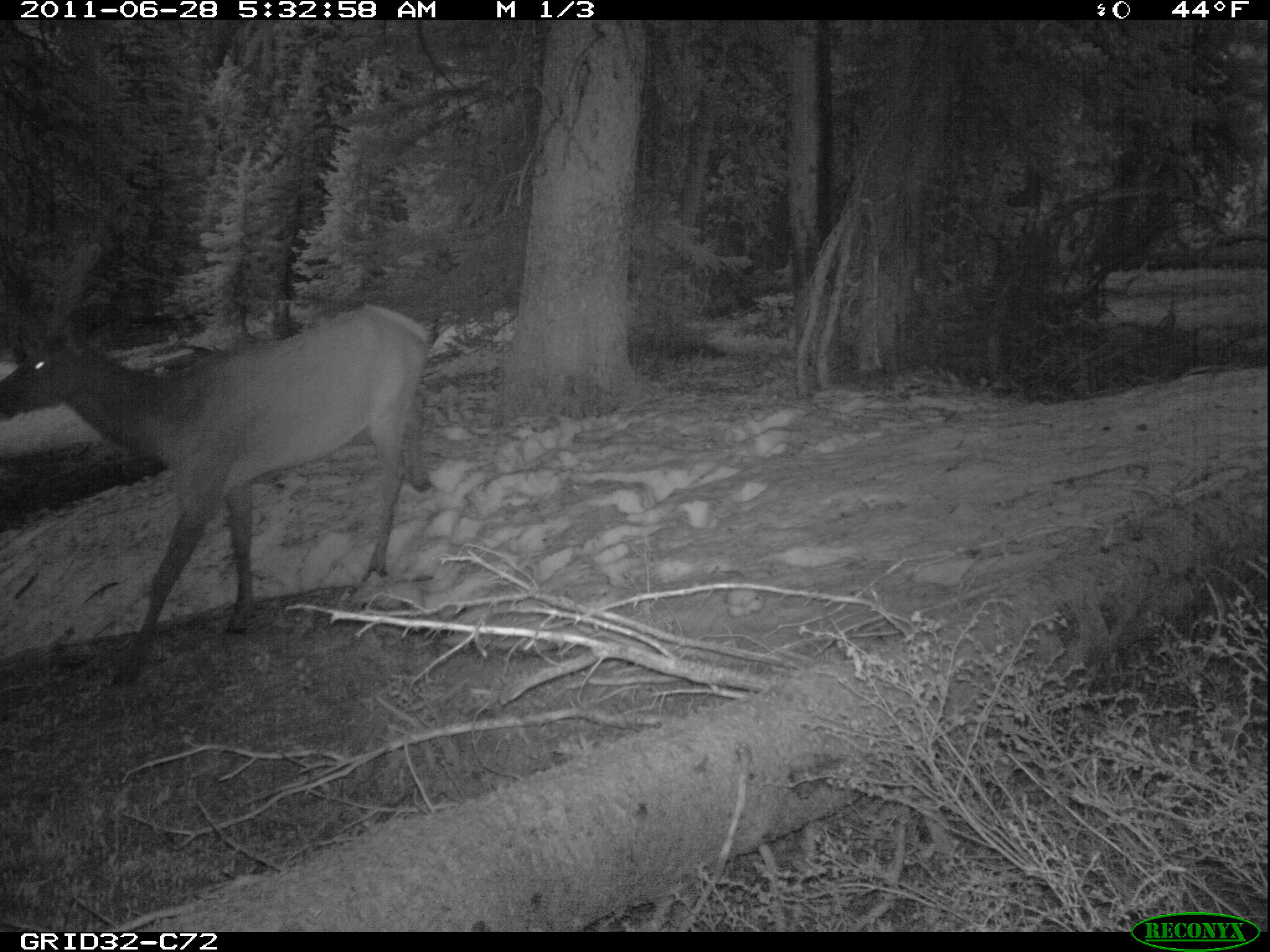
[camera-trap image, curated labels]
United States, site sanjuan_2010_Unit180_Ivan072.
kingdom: Animalia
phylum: Chordata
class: Mammalia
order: Artiodactyla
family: Cervidae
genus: Cervus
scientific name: Cervus elaphus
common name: red deer